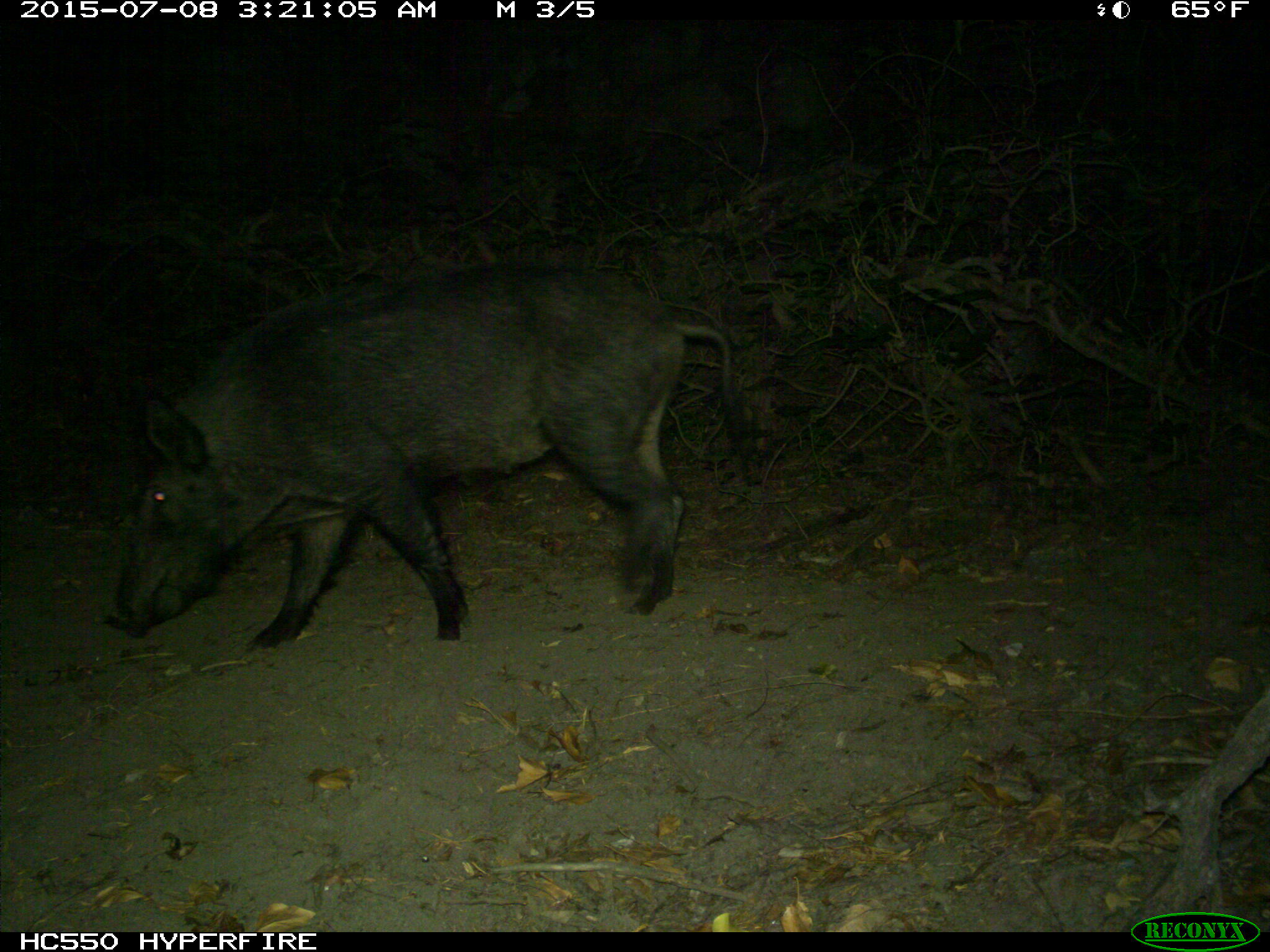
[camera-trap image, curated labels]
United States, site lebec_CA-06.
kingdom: Animalia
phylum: Chordata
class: Mammalia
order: Artiodactyla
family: Suidae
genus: Sus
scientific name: Sus scrofa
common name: wild boar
Sus scrofa (wild boar).